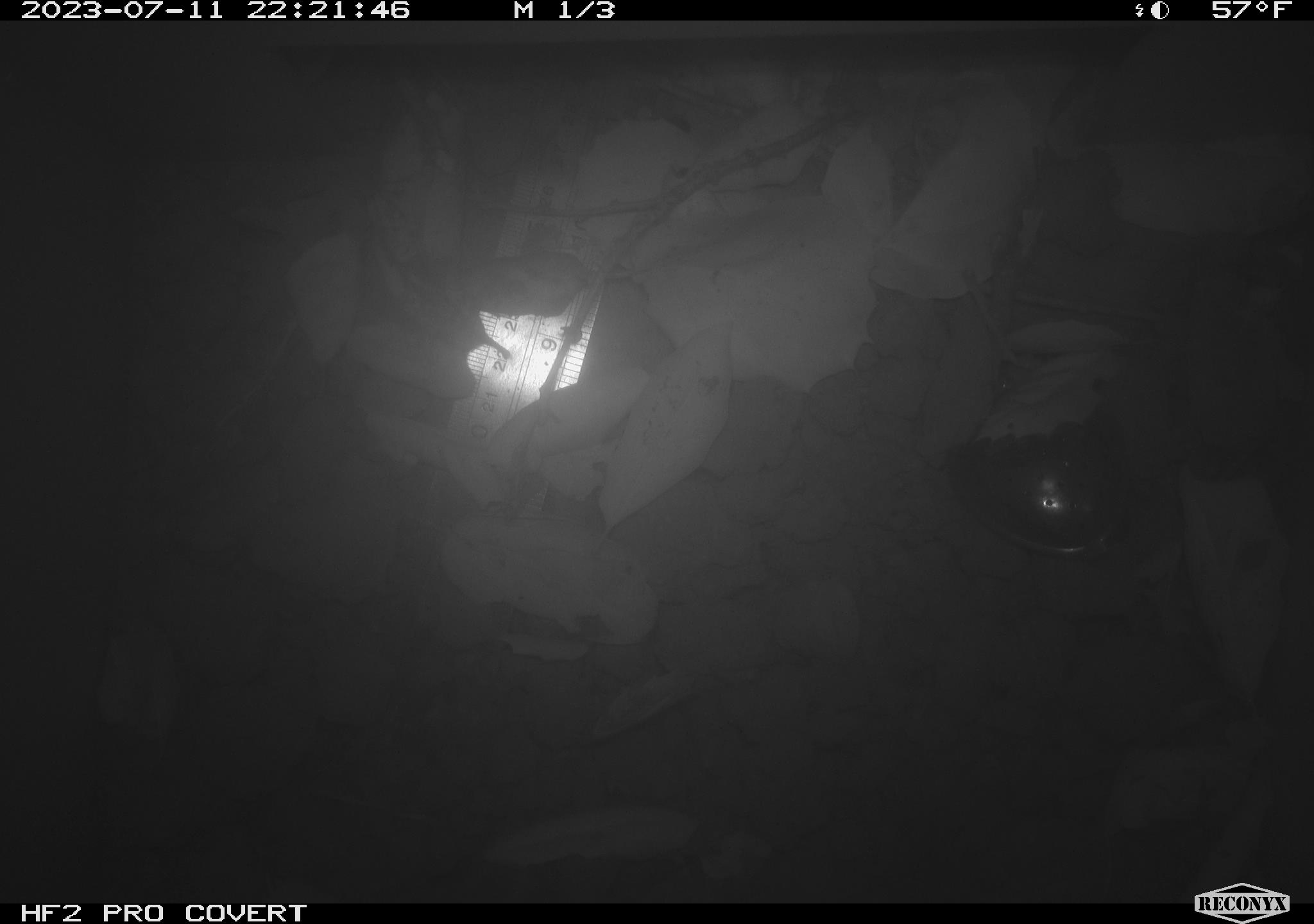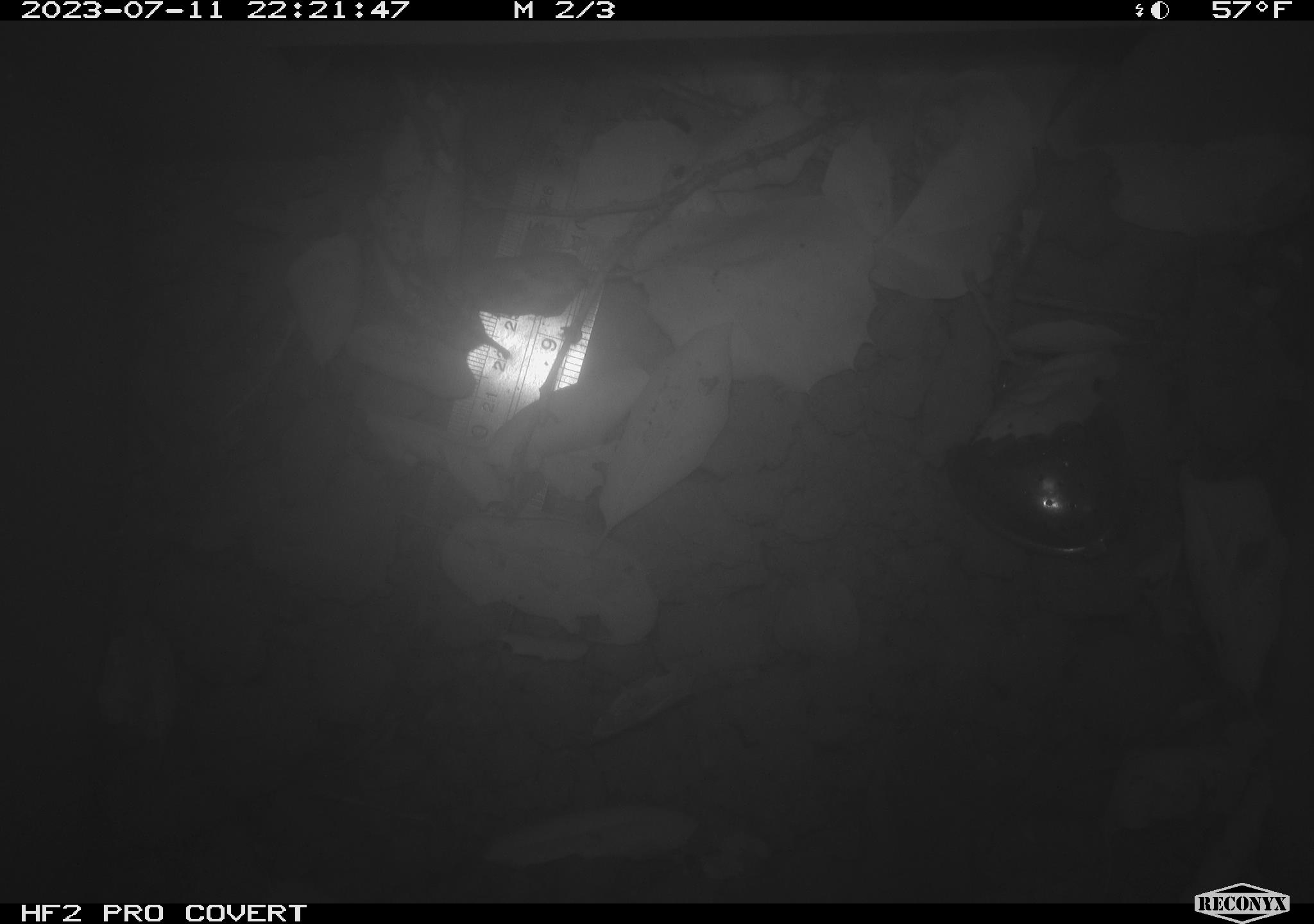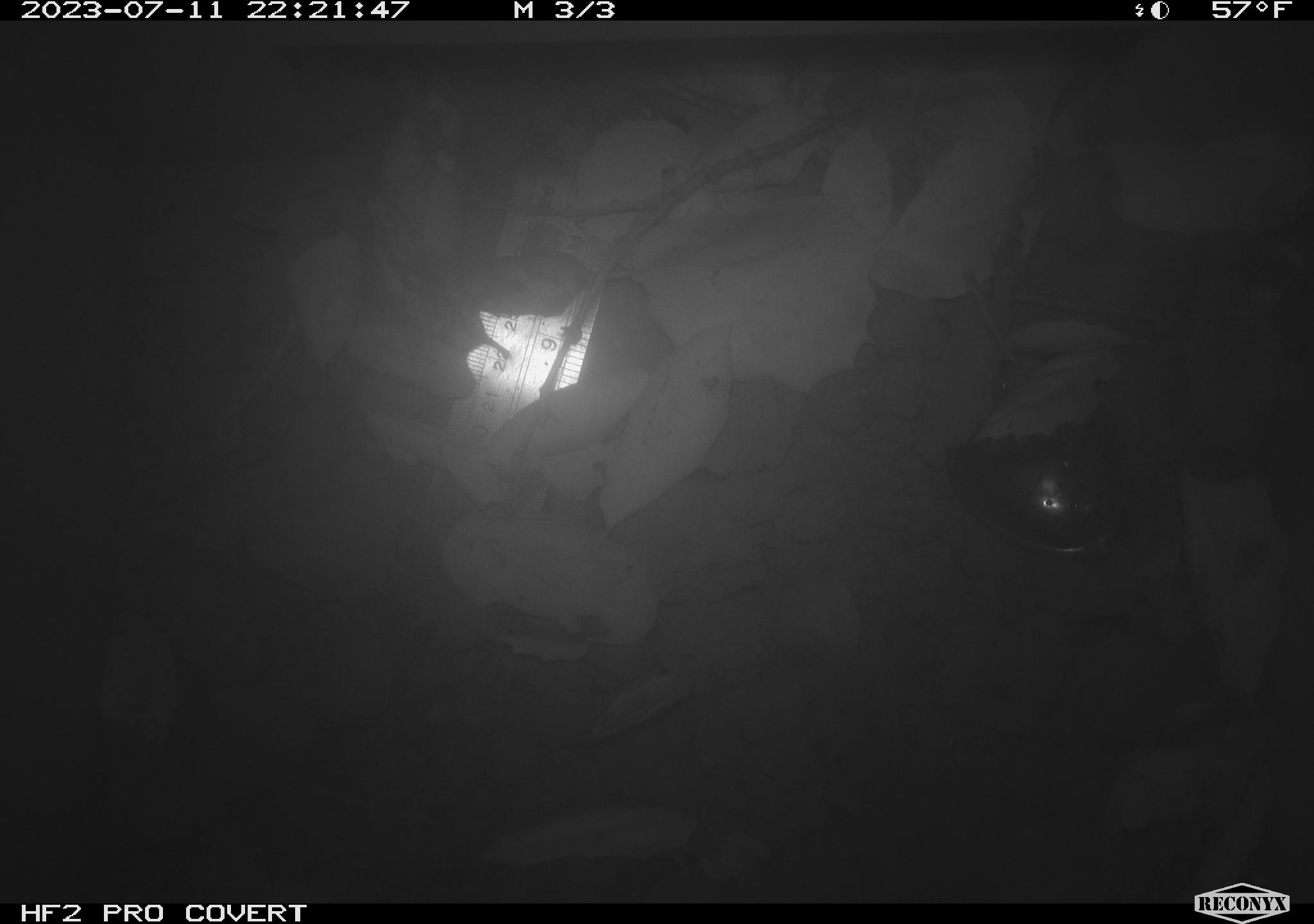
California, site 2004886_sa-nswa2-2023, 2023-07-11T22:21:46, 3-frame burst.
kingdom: Animalia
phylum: Chordata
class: Mammalia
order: Rodentia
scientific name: Rodentia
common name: mouse species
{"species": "mouse species (Rodentia)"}